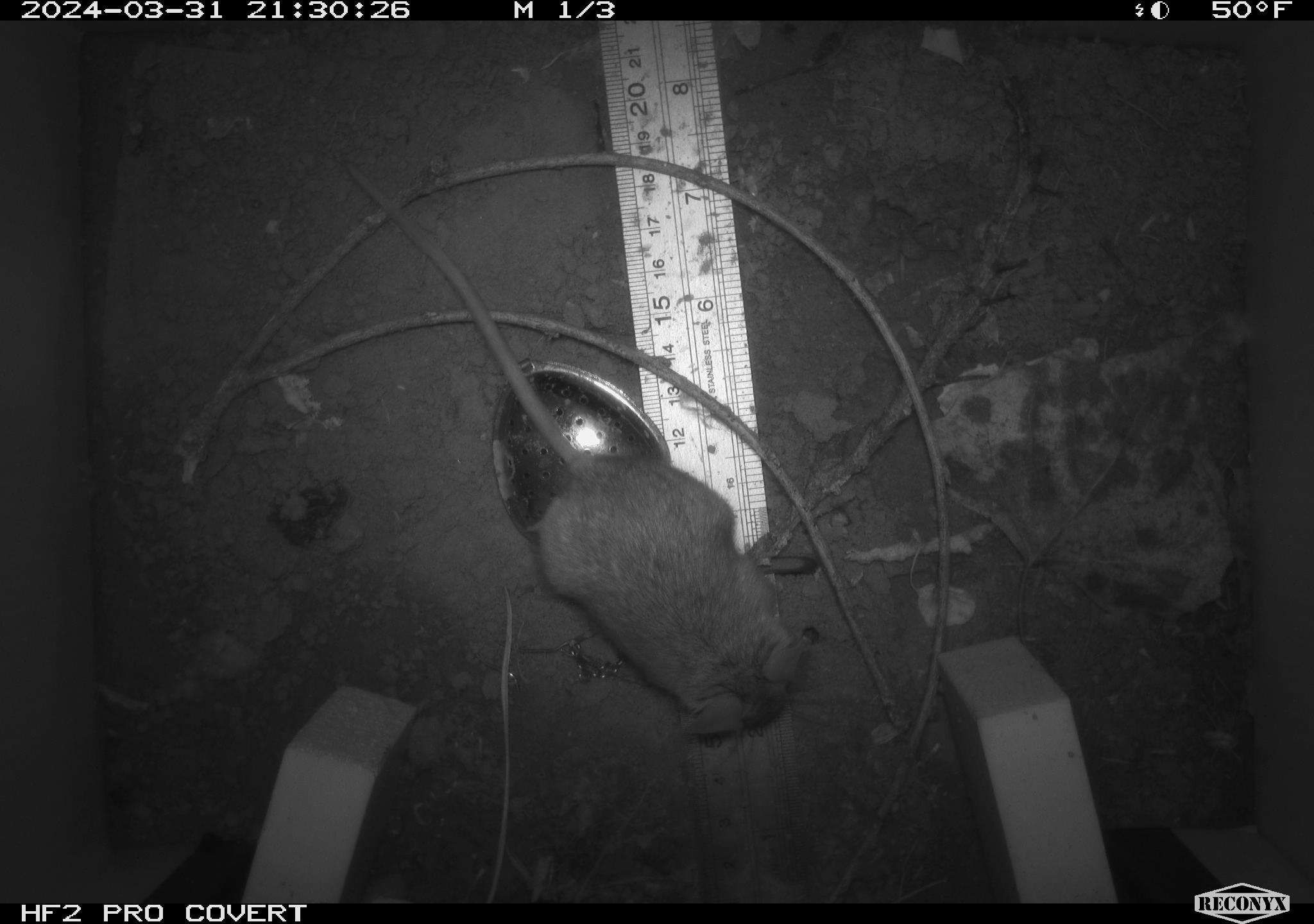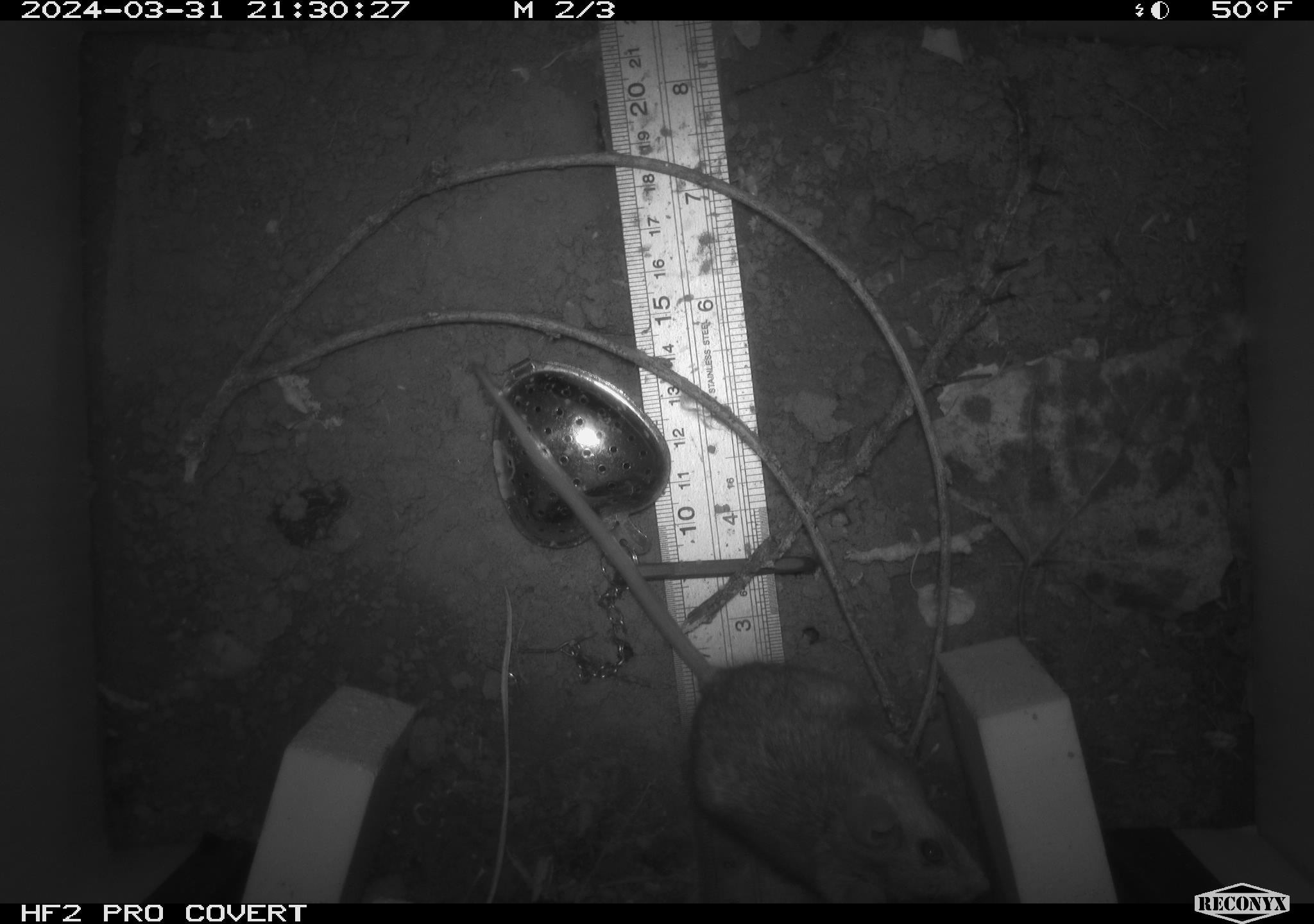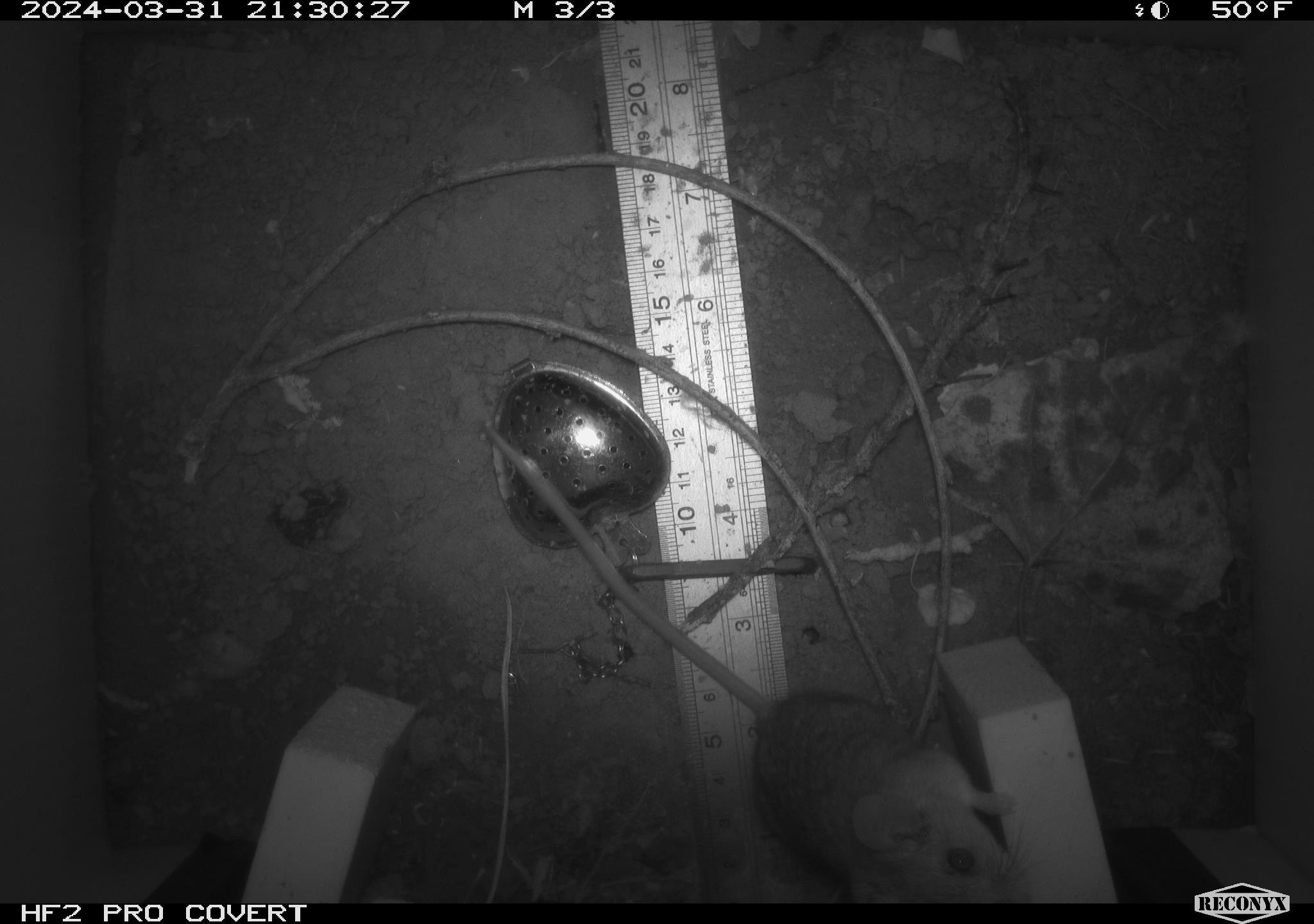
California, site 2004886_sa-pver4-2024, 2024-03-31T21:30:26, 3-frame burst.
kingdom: Animalia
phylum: Chordata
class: Mammalia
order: Rodentia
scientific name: Rodentia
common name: mouse species